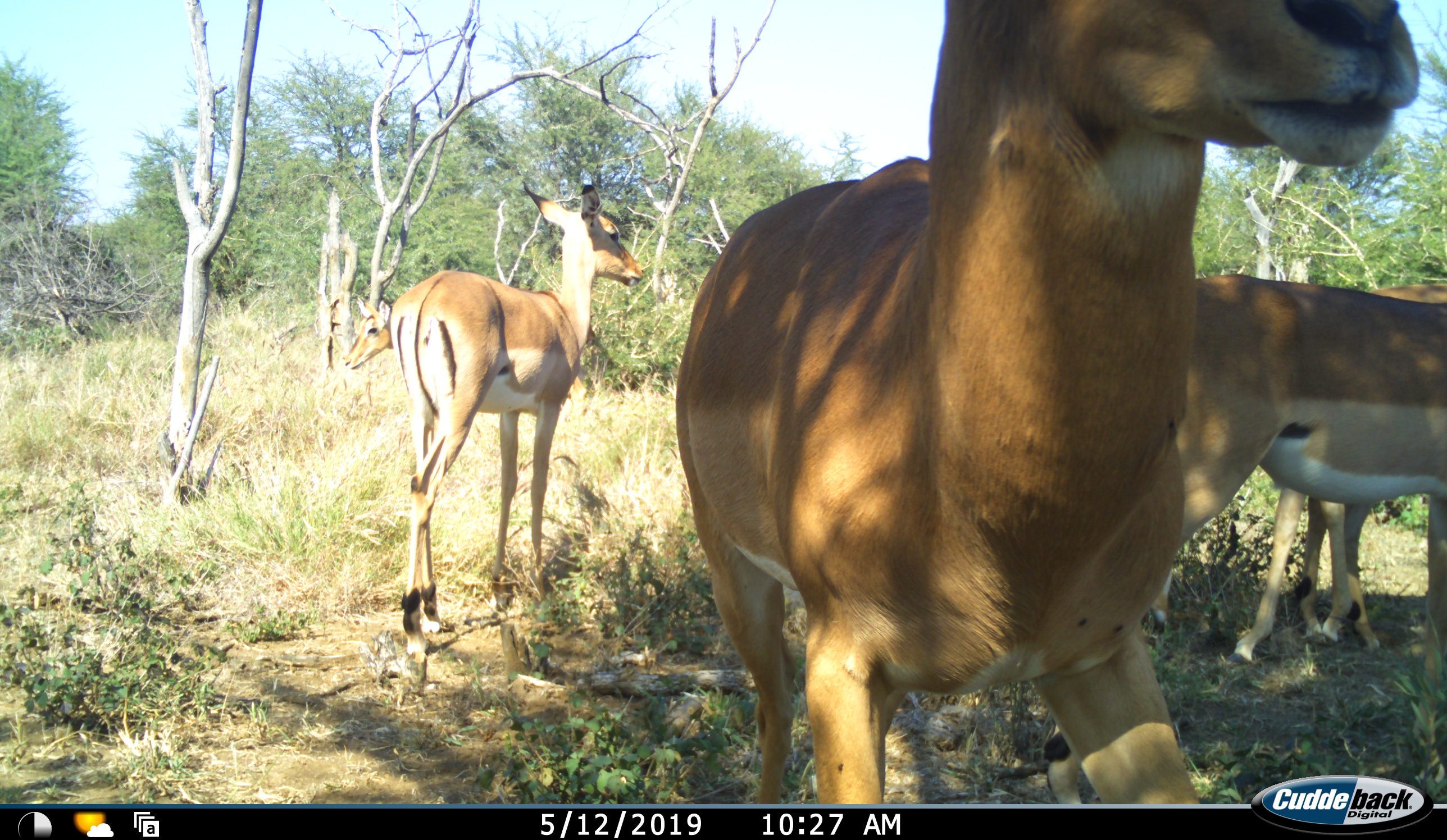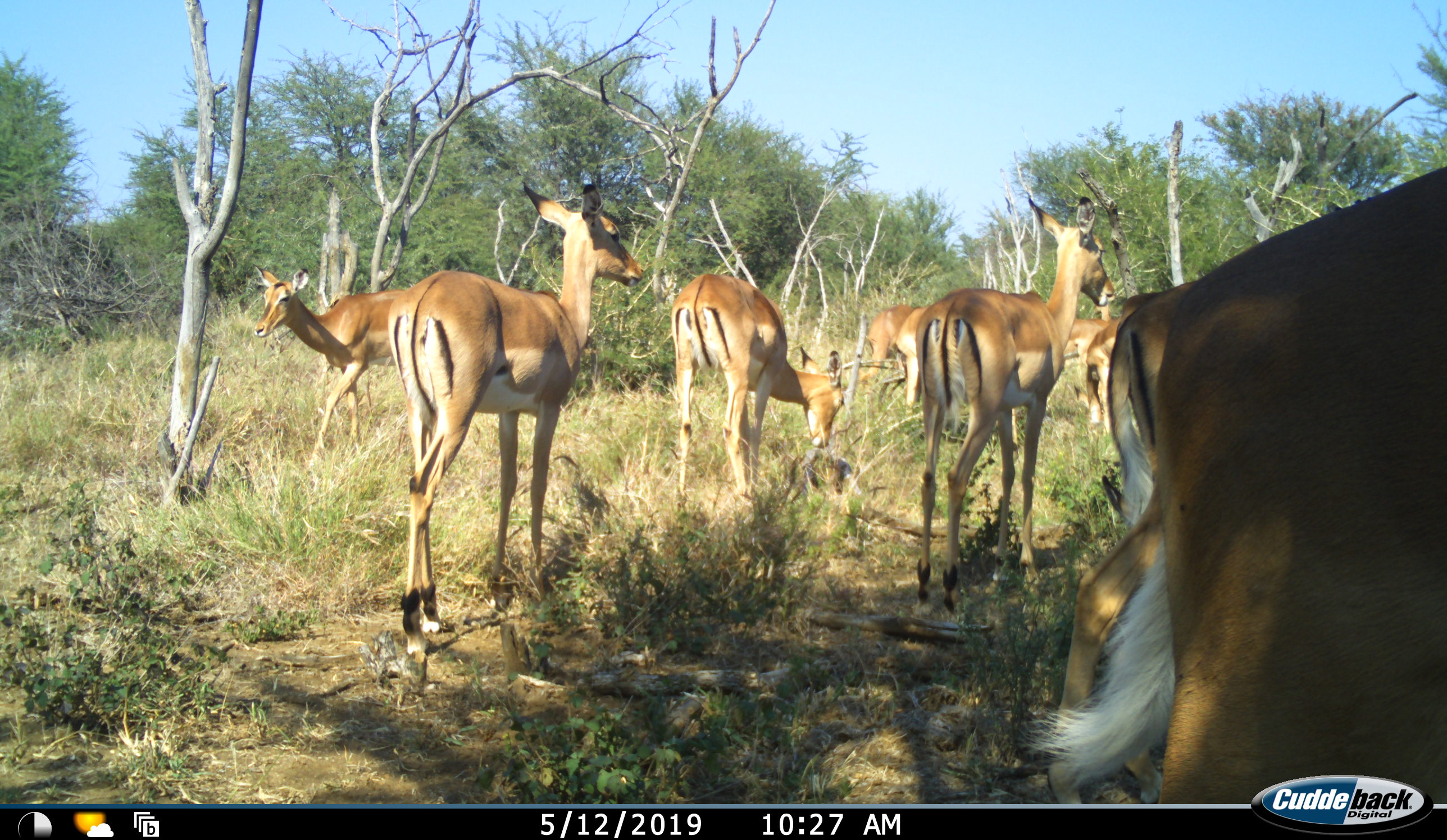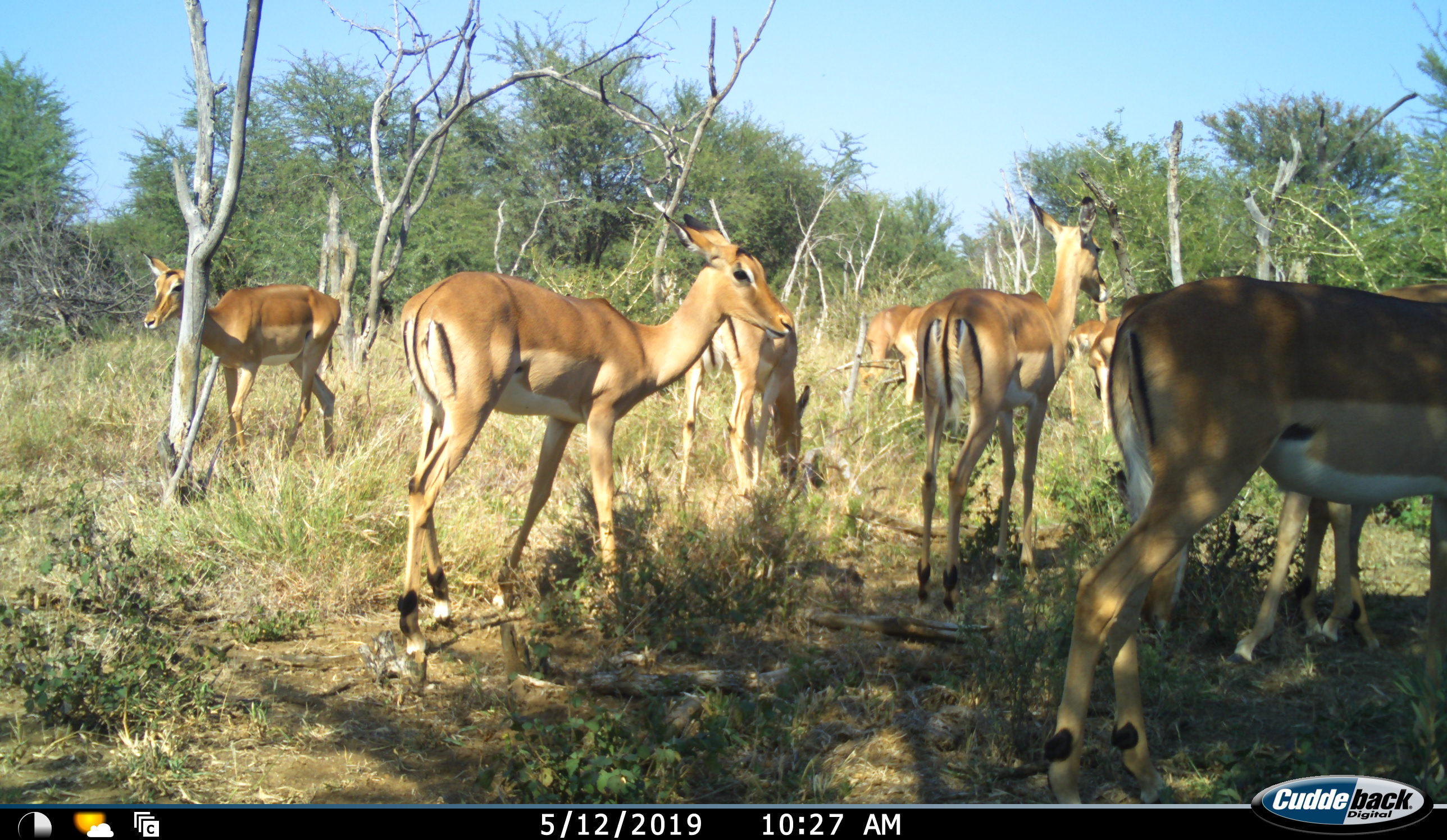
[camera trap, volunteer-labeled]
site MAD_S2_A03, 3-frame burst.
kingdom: Animalia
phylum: Chordata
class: Mammalia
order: Artiodactyla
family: Bovidae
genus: Aepyceros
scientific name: Aepyceros melampus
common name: impala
Impala (Aepyceros melampus), count 9. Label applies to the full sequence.